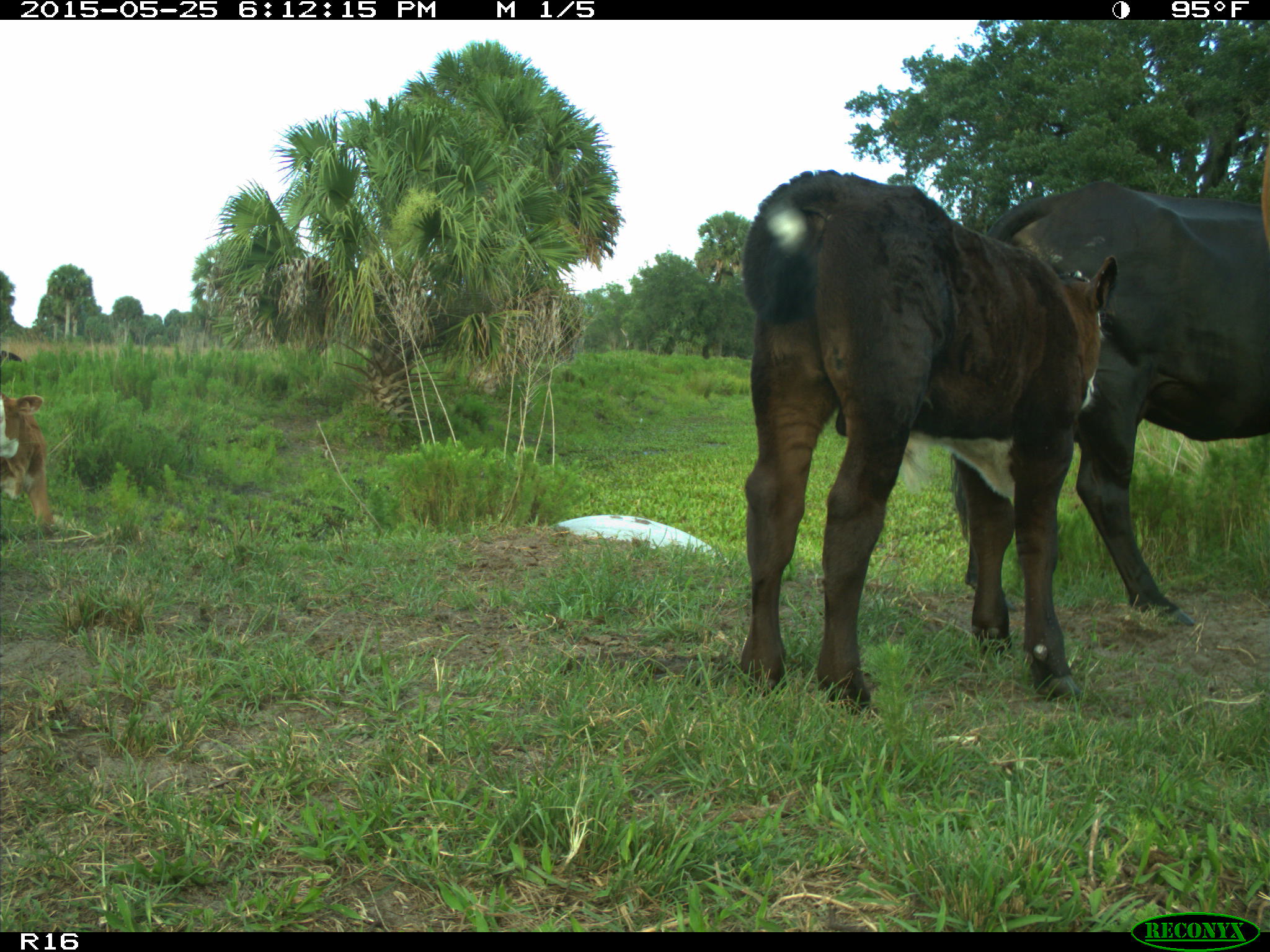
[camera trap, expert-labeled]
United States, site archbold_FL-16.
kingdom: Animalia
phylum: Chordata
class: Mammalia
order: Artiodactyla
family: Bovidae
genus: Bos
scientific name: Bos taurus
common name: domestic cow